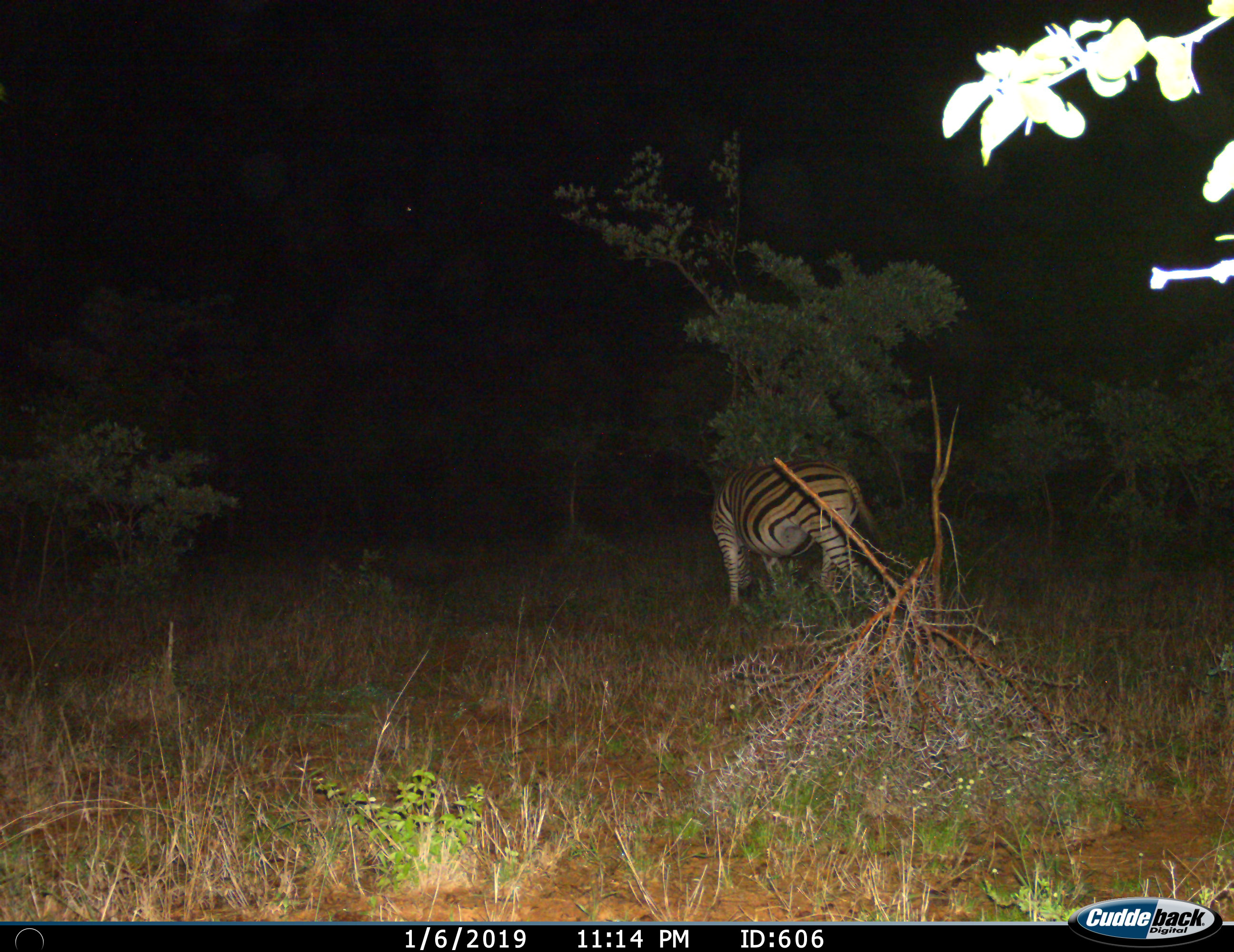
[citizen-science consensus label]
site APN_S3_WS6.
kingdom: Animalia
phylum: Chordata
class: Mammalia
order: Perissodactyla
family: Equidae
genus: Equus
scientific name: Equus quagga burchellii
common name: burchell's zebra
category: zebraburchells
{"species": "zebraburchells (burchell's zebra) (Equus quagga burchellii)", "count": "1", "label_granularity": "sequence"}